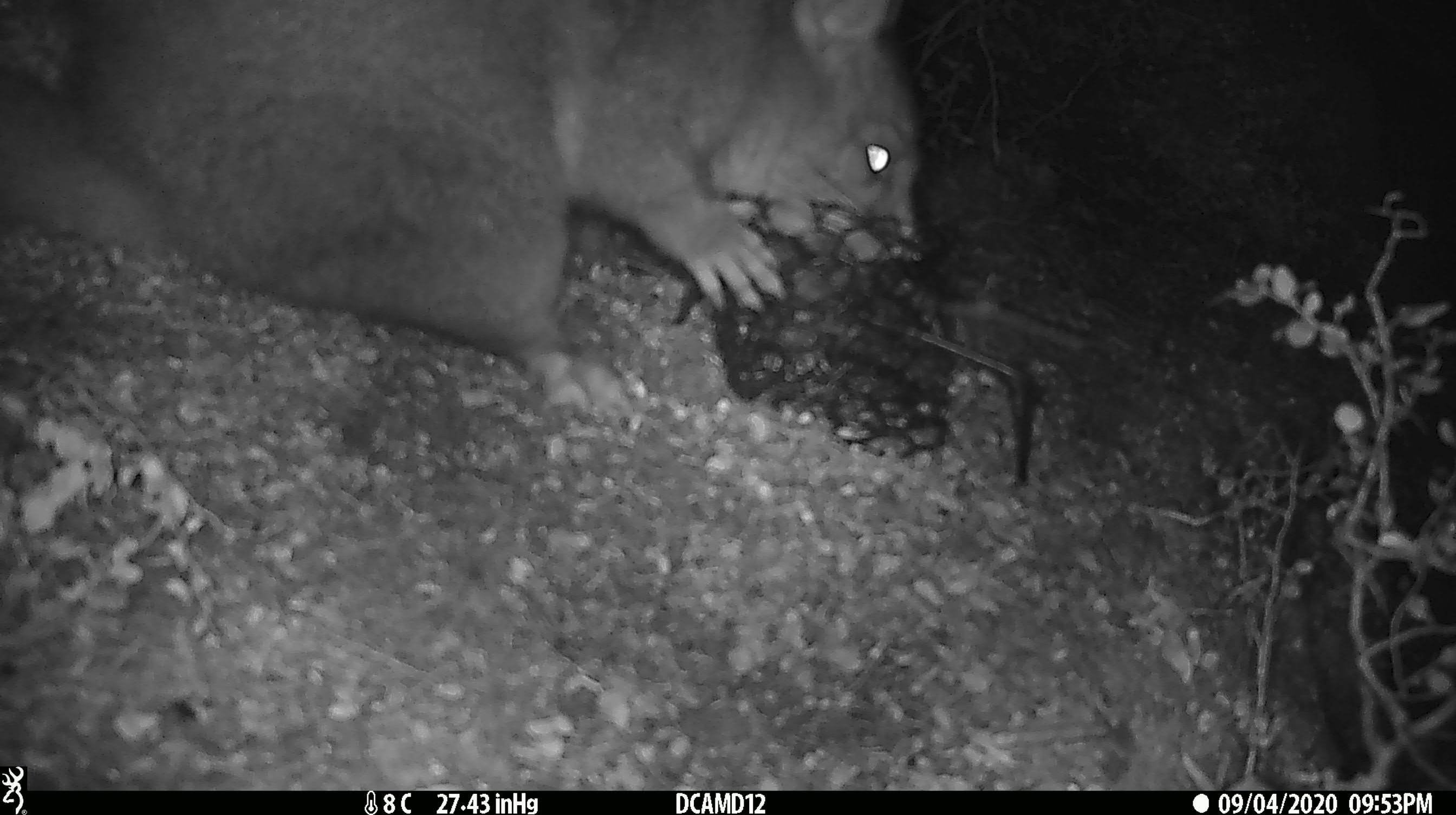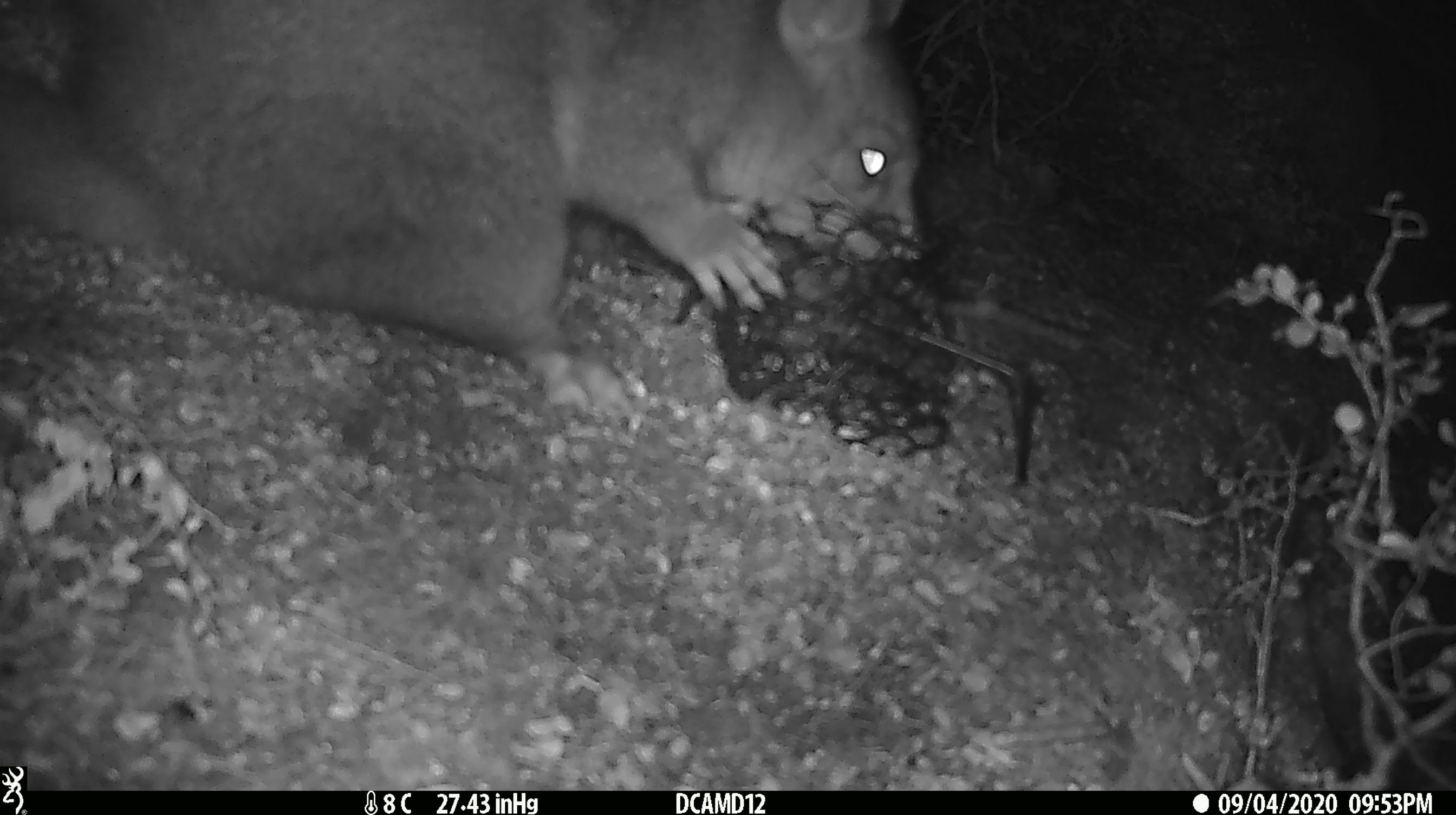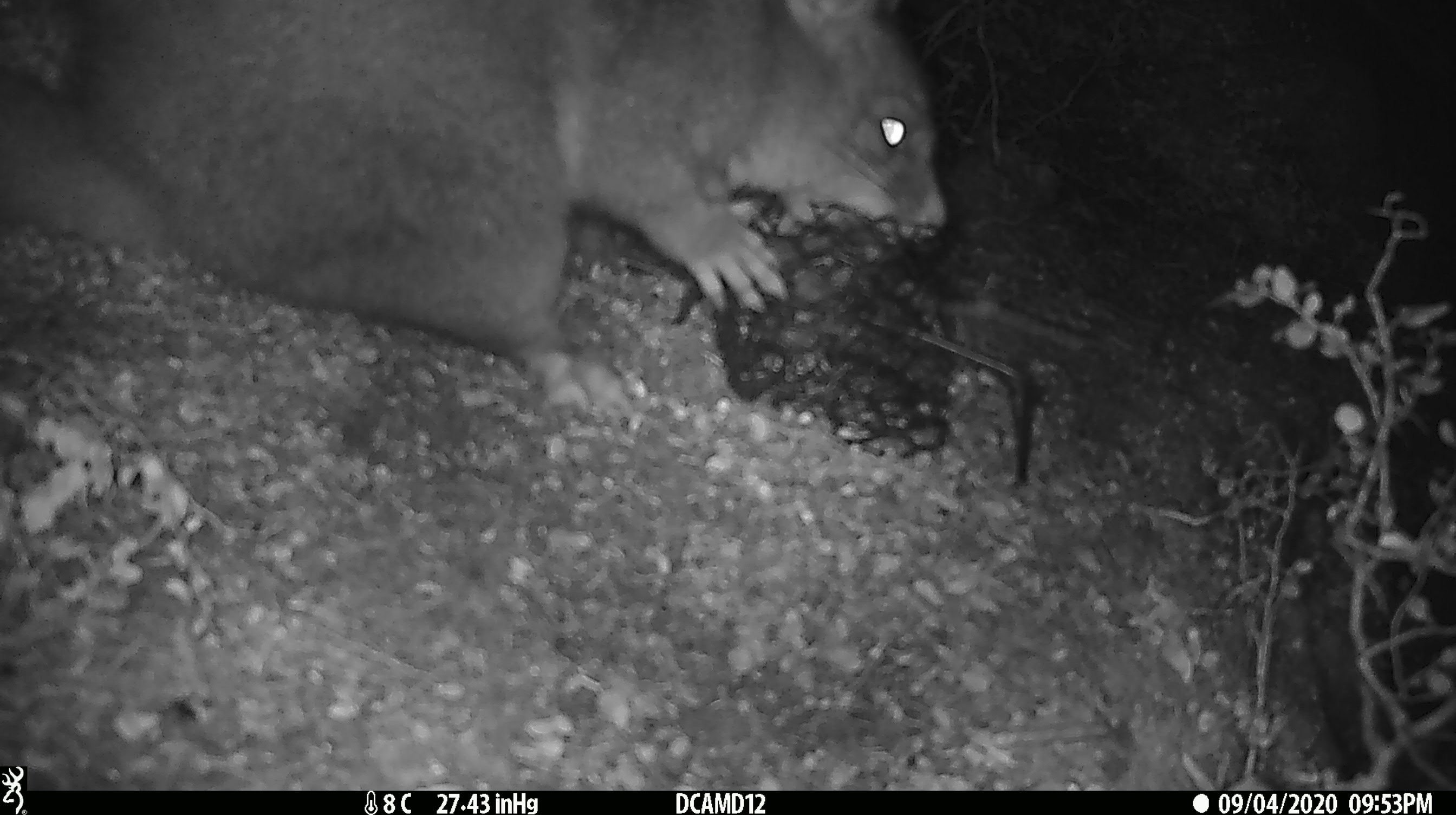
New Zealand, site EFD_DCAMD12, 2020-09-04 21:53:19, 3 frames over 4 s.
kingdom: Animalia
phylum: Chordata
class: Mammalia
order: Diprotodontia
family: Phalangeridae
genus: Trichosurus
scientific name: Trichosurus vulpecula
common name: common brushtail possum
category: possum